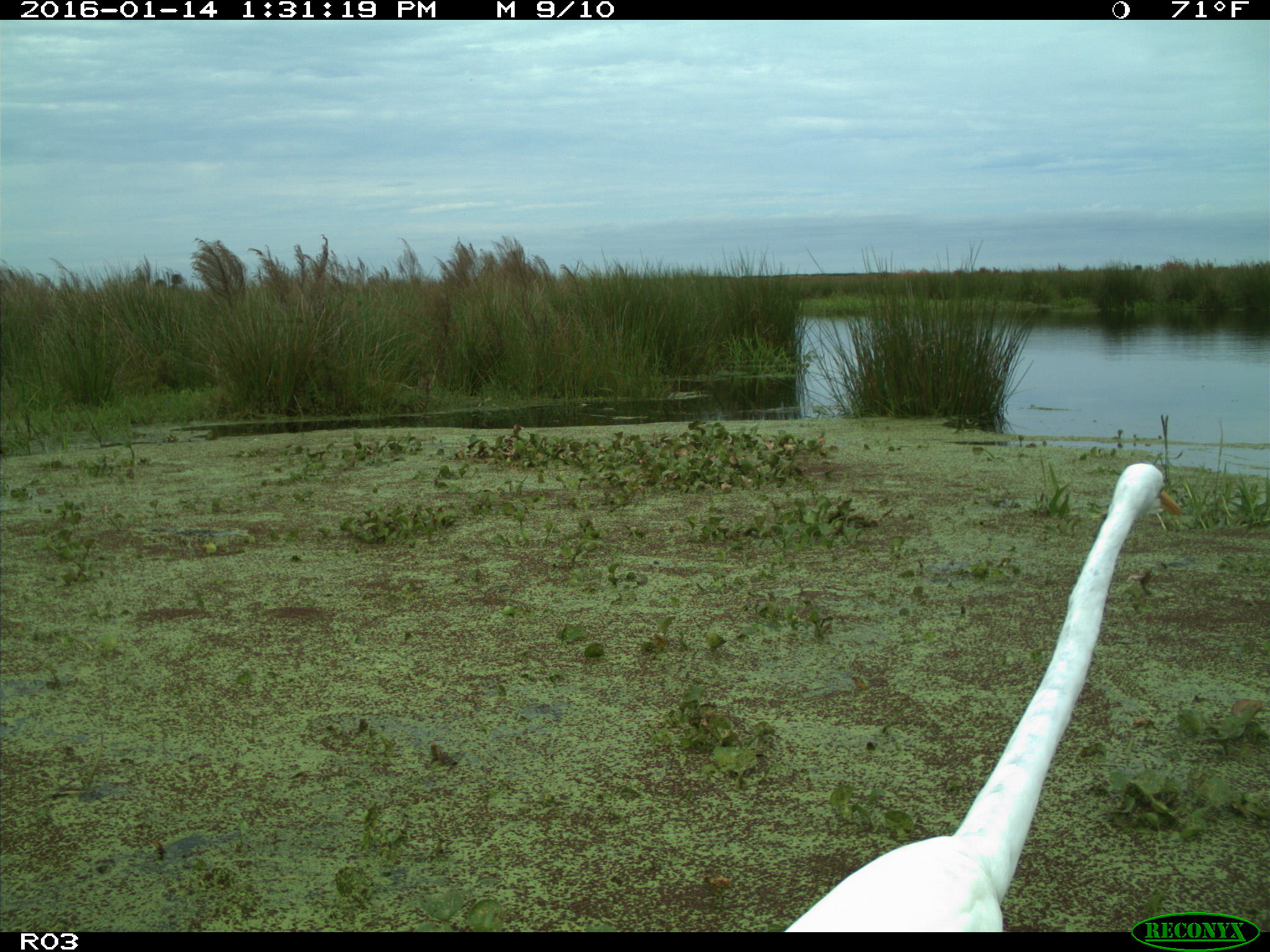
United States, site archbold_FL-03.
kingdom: Animalia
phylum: Chordata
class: Aves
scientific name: Aves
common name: birds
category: unidentified bird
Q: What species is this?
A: Unidentified bird (birds) (Aves).